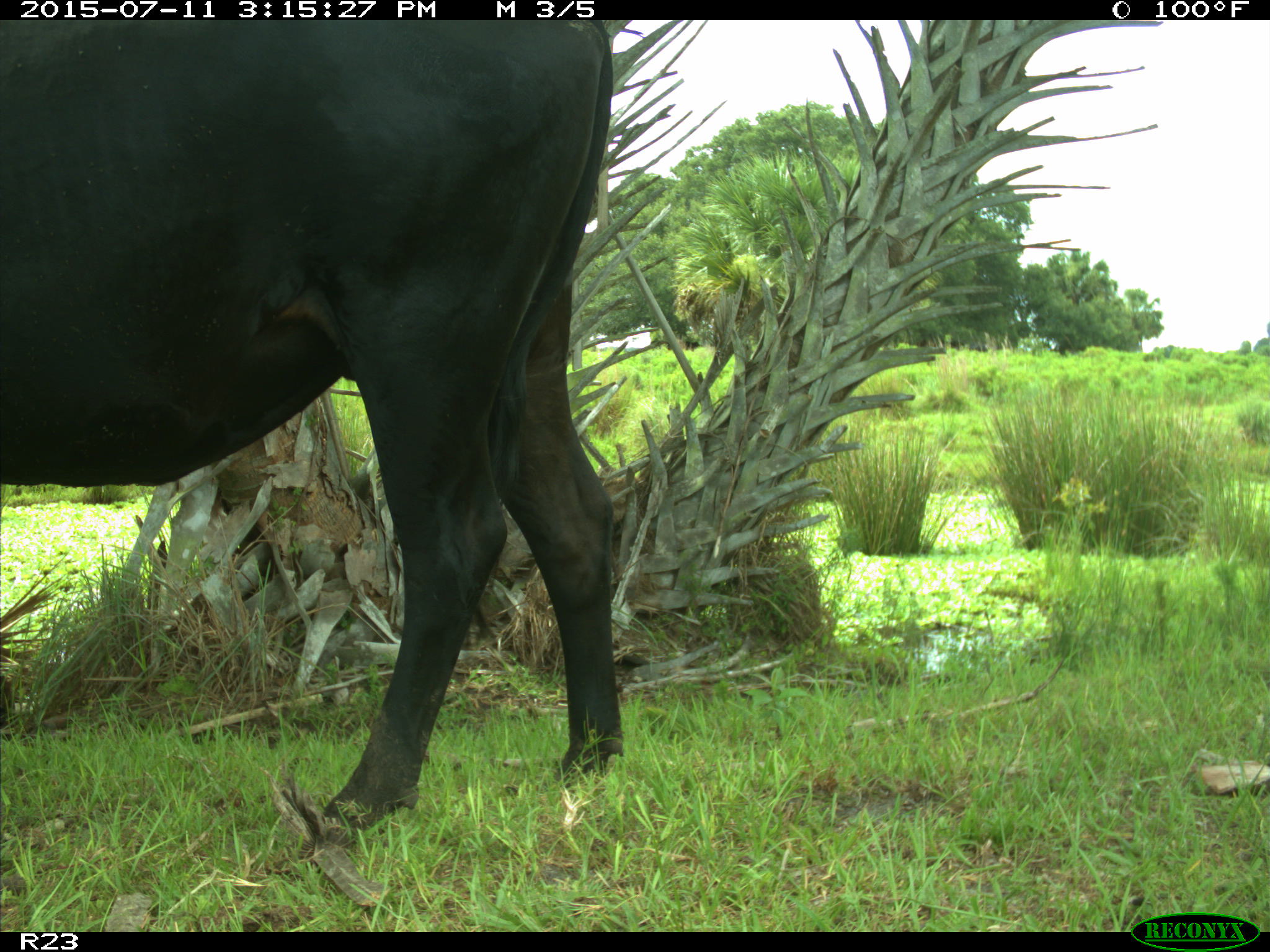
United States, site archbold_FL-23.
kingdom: Animalia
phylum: Chordata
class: Mammalia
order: Artiodactyla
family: Bovidae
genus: Bos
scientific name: Bos taurus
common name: domestic cow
Bos taurus (domestic cow).